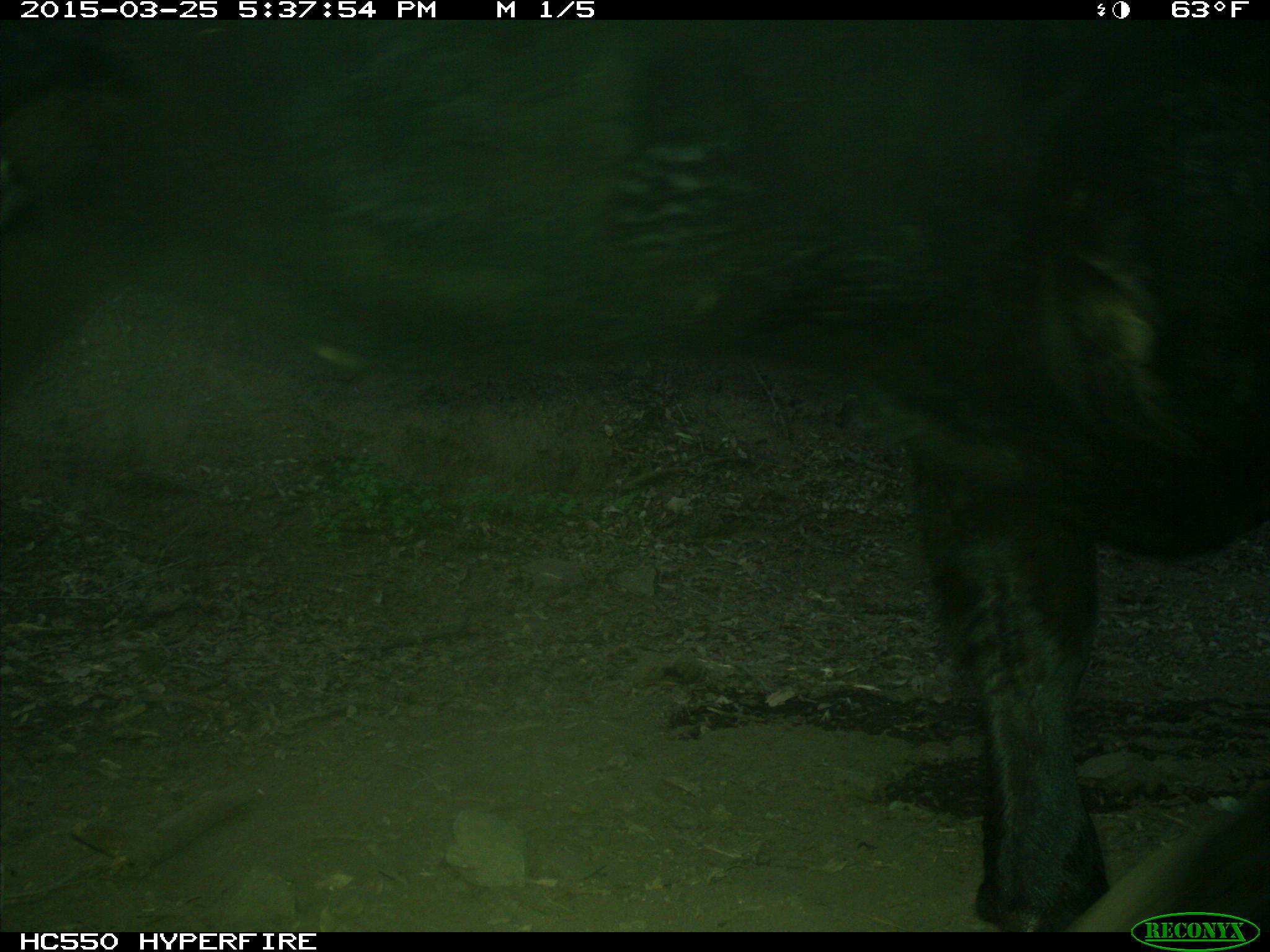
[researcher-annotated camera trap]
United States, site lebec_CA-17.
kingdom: Animalia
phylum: Chordata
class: Mammalia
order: Artiodactyla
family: Bovidae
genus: Bos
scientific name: Bos taurus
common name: domestic cow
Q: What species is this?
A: Bos taurus (domestic cow).